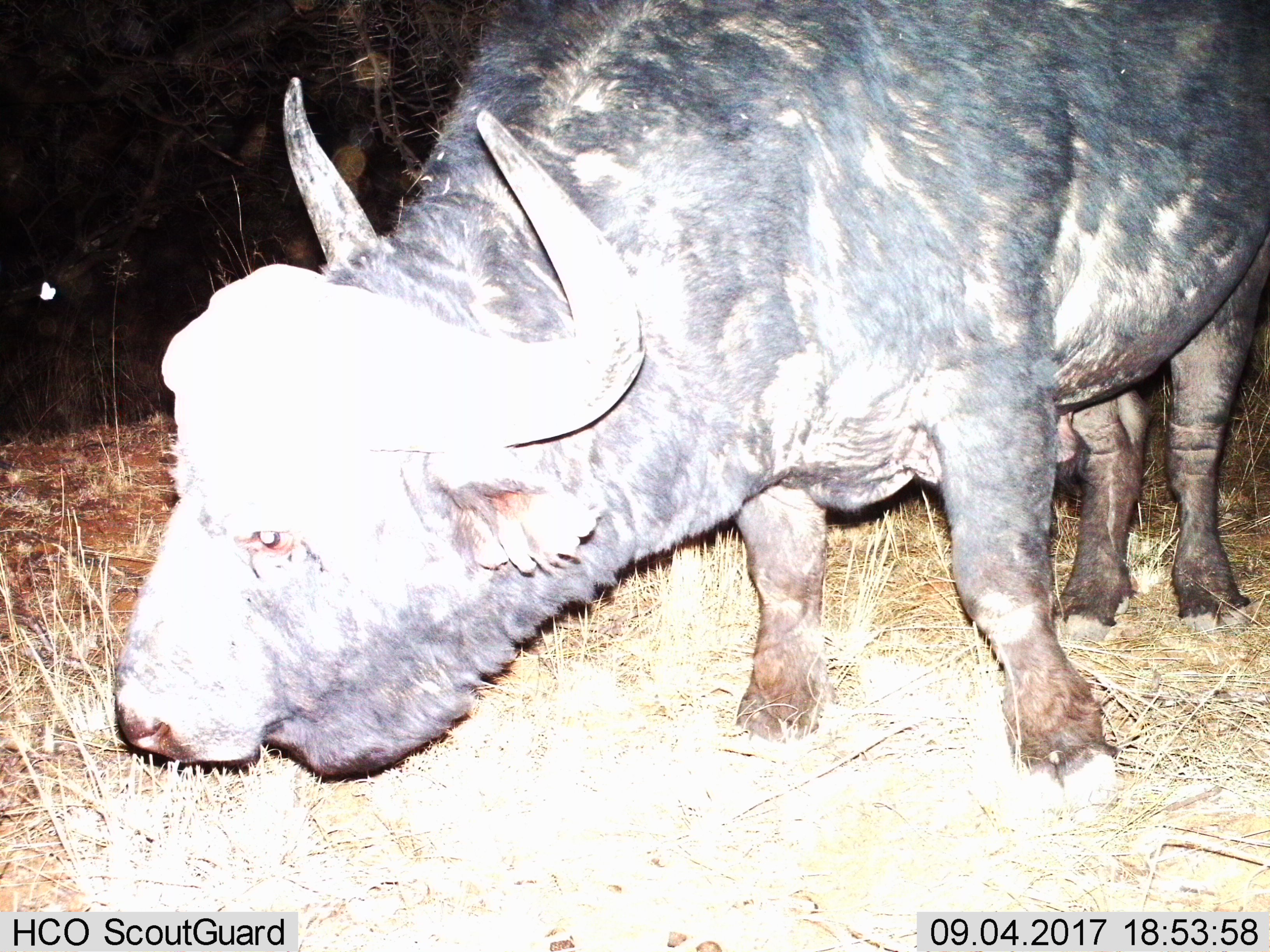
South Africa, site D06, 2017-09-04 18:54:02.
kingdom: Animalia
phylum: Chordata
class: Mammalia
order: Artiodactyla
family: Bovidae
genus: Syncerus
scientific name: Syncerus caffer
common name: cape buffalo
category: buffalo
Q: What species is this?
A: Buffalo (cape buffalo) (Syncerus caffer).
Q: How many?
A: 1.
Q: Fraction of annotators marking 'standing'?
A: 50%.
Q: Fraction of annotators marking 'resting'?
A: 0%.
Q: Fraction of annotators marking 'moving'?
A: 0%.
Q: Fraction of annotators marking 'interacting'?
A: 10%.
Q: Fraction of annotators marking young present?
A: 0%.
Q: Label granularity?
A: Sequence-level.